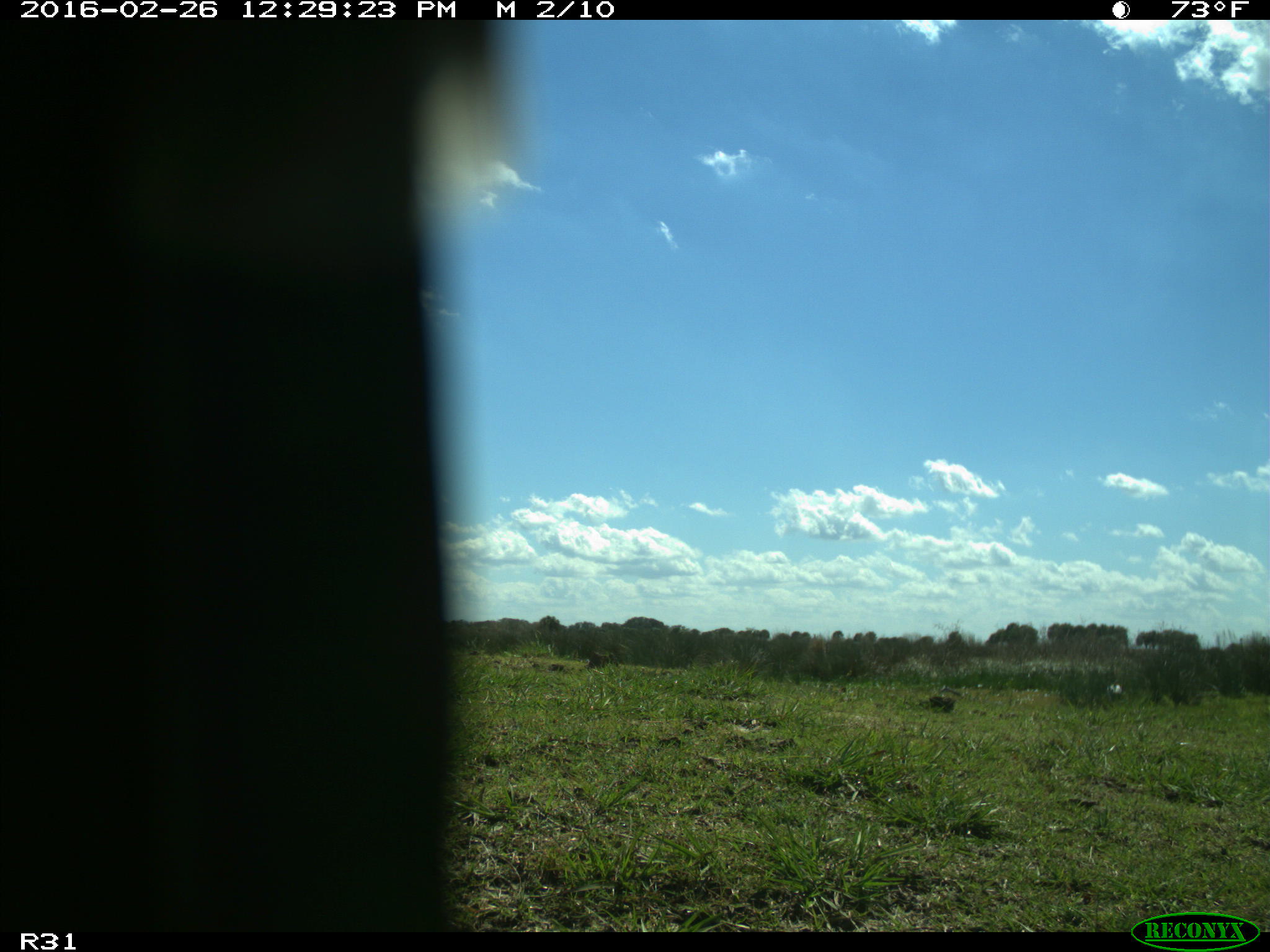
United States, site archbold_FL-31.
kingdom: Animalia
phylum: Chordata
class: Aves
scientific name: Aves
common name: birds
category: unidentified bird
Unidentified bird (birds) (Aves).